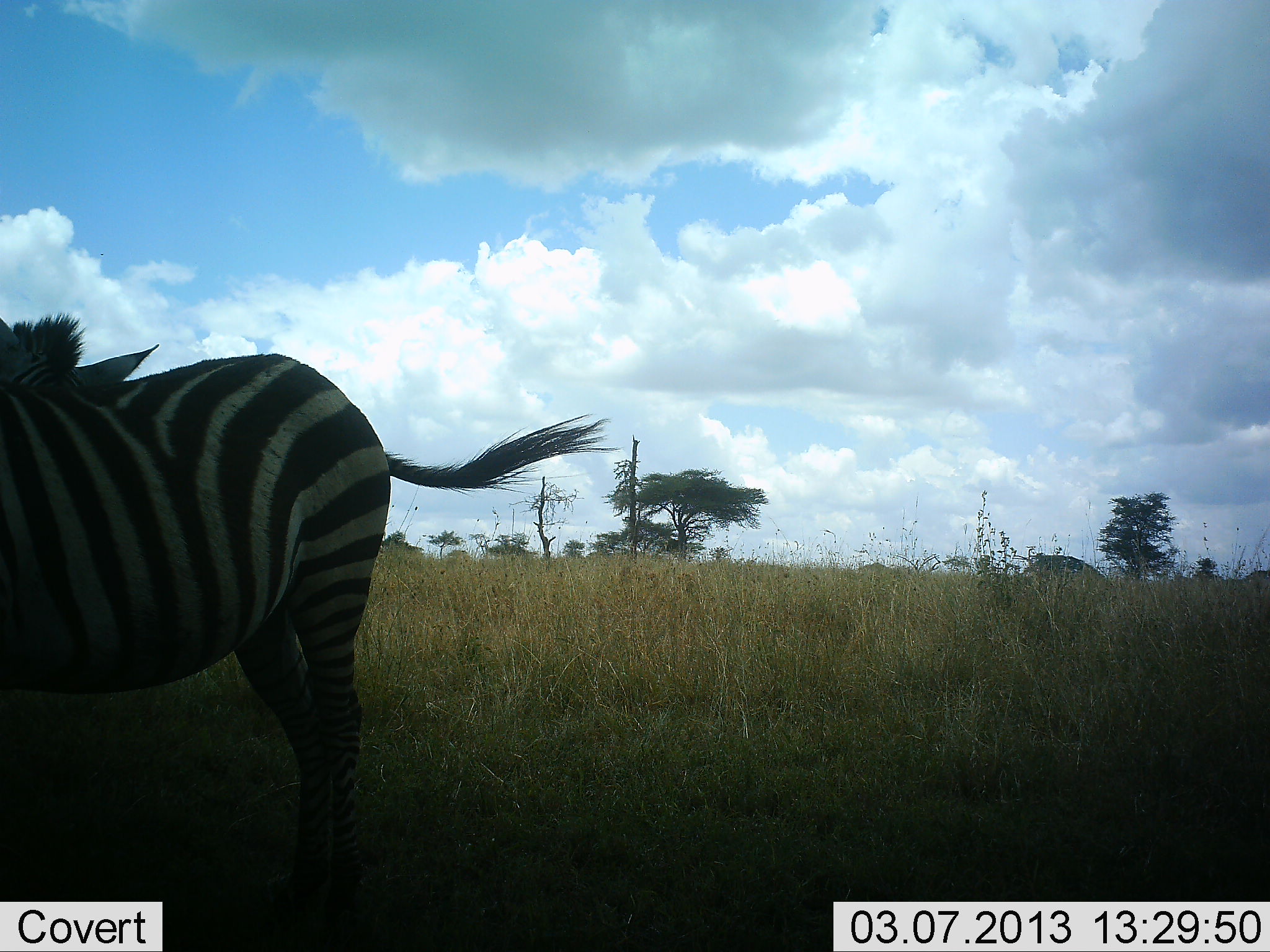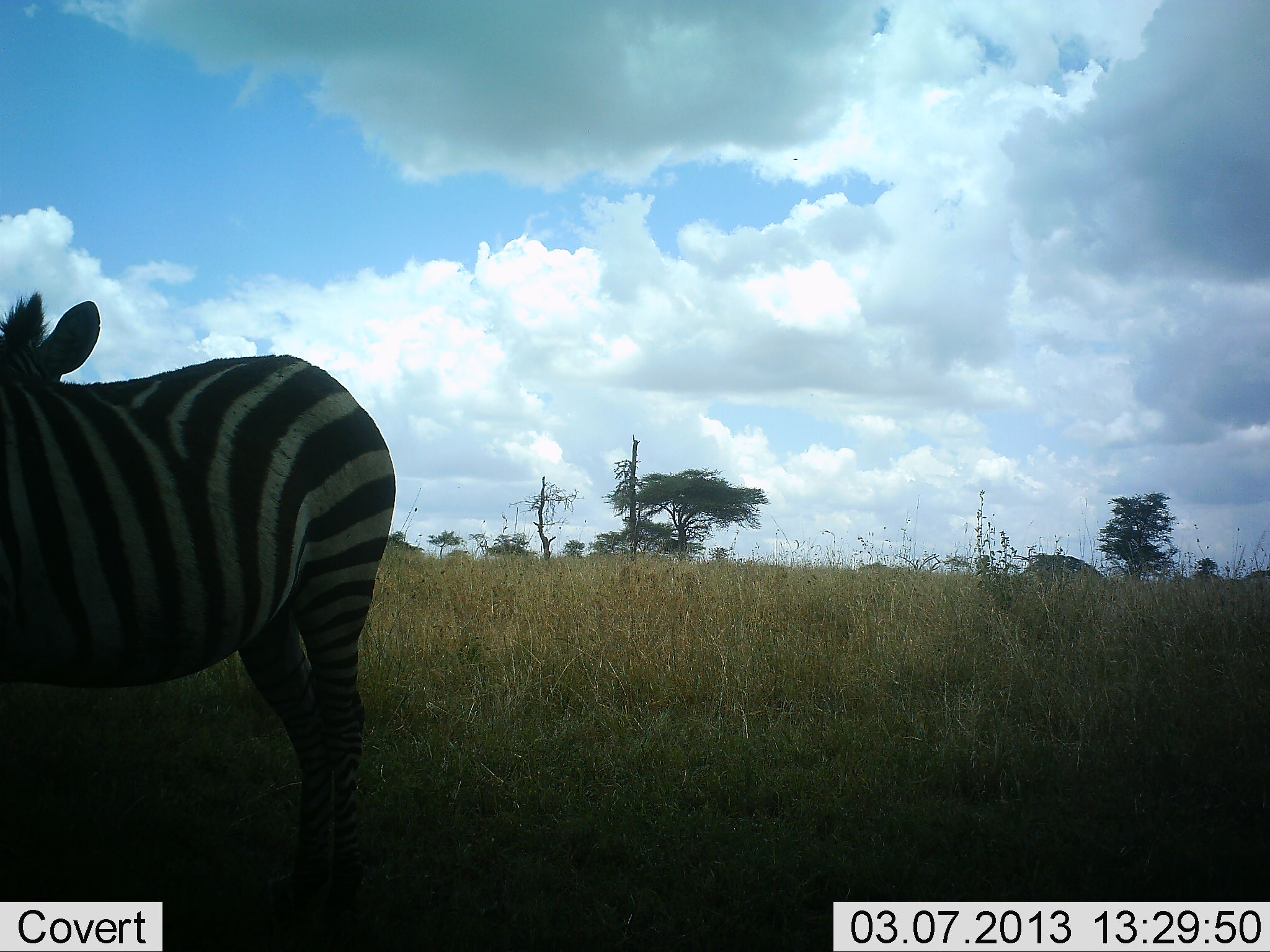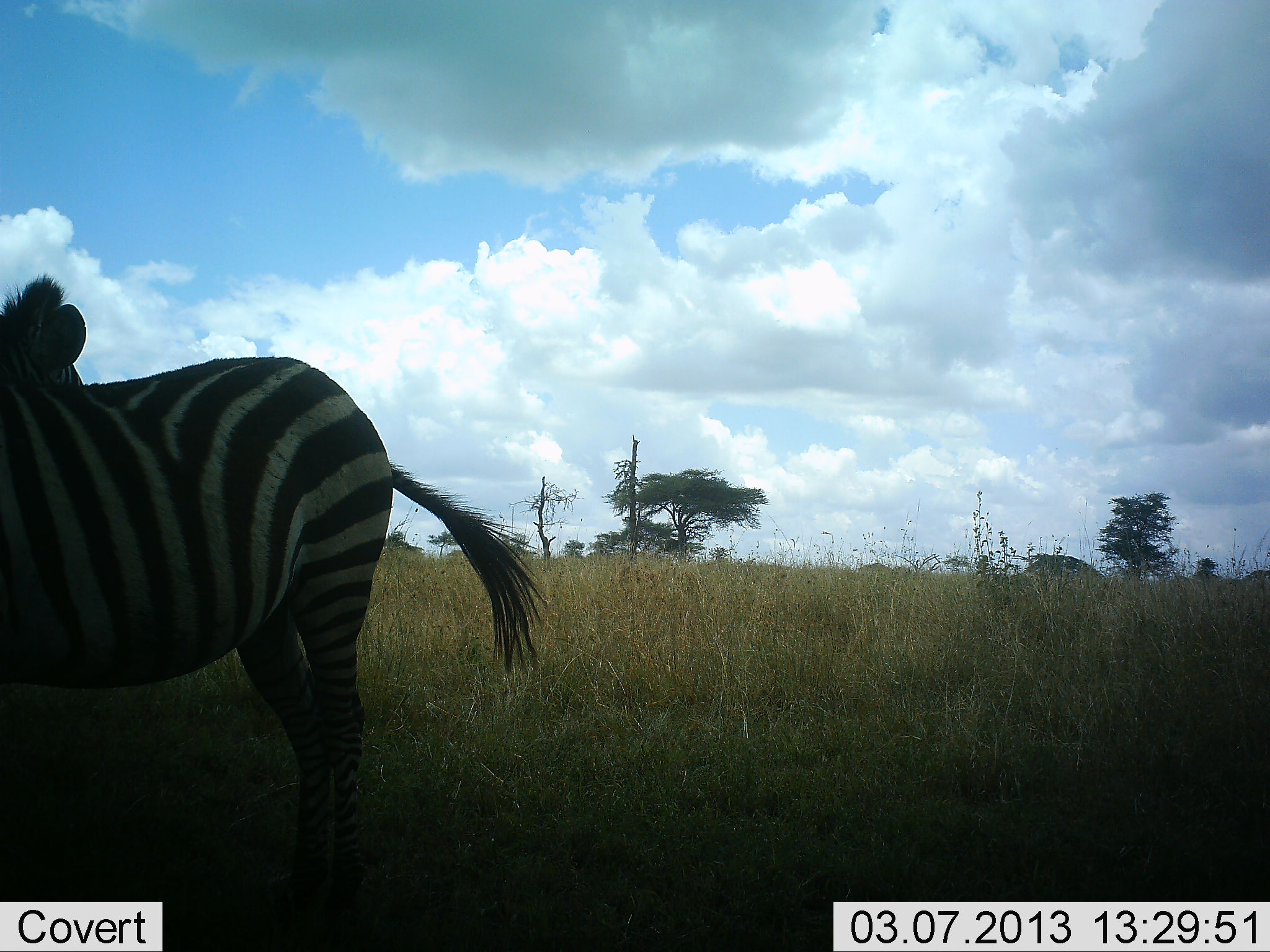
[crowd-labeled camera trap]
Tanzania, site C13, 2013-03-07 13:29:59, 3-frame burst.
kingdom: Animalia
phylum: Chordata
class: Mammalia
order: Perissodactyla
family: Equidae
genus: Equus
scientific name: Equus quagga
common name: plains zebra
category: zebra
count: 1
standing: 100%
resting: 0%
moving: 0%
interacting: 0%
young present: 0%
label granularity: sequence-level